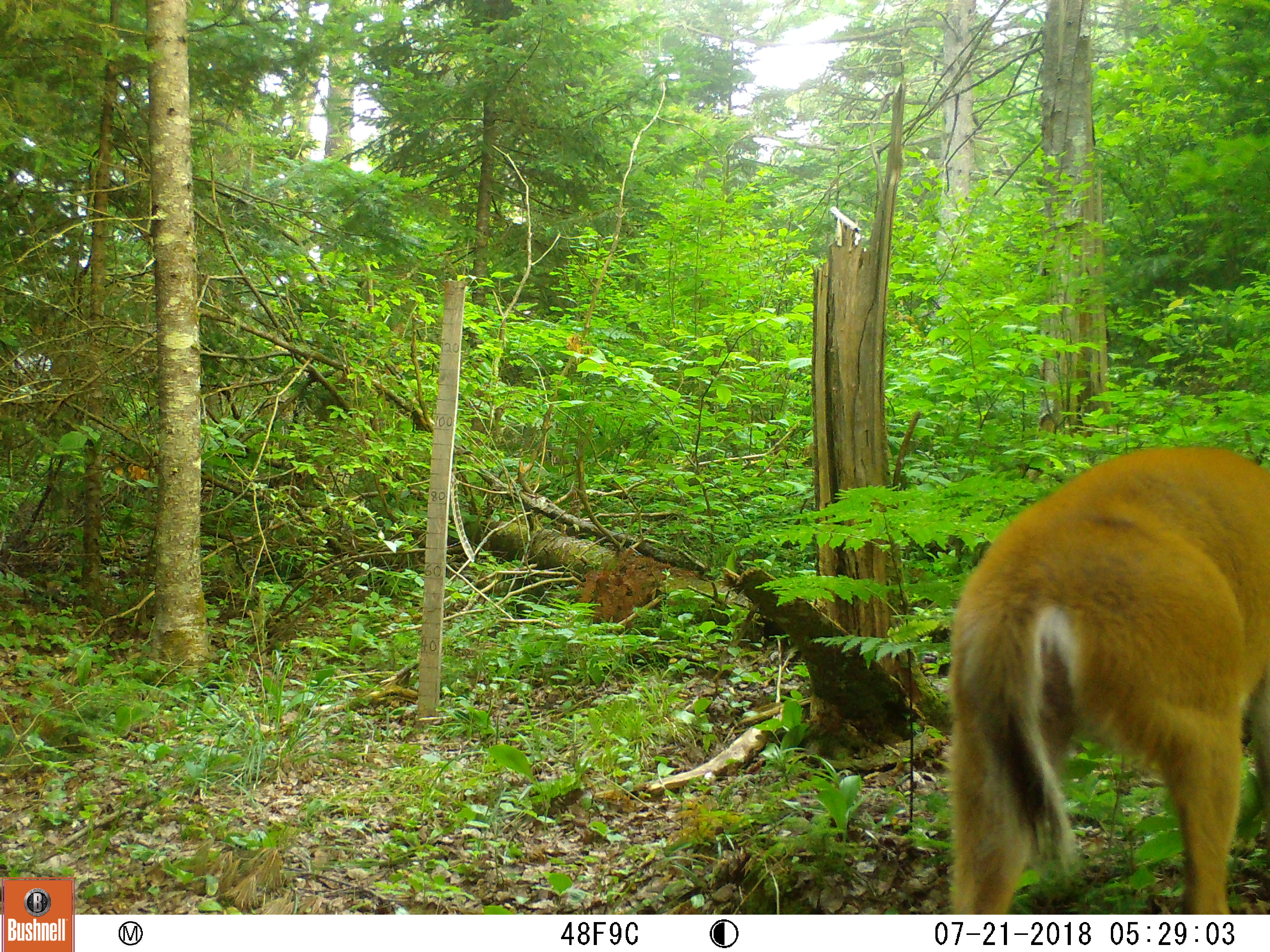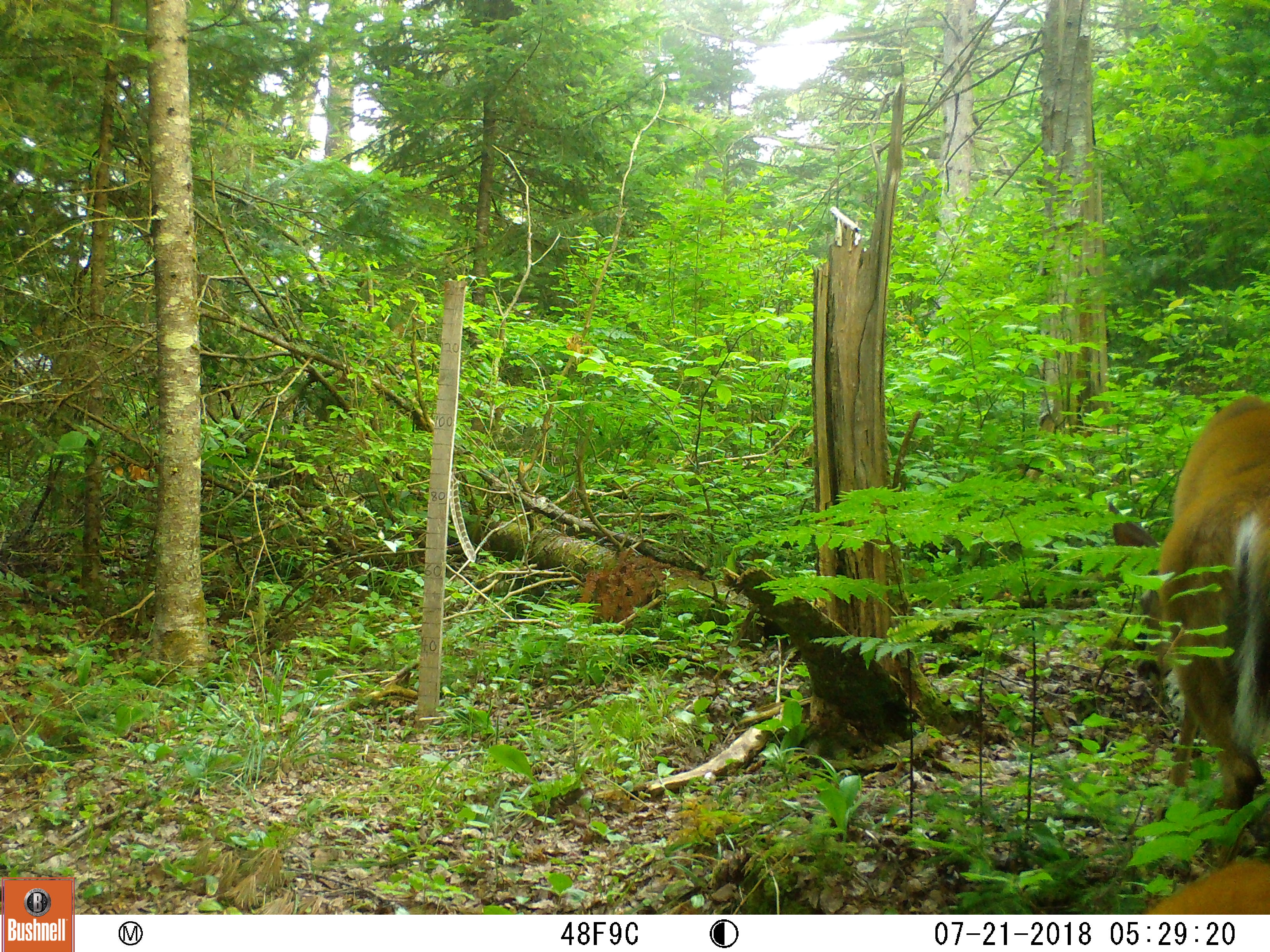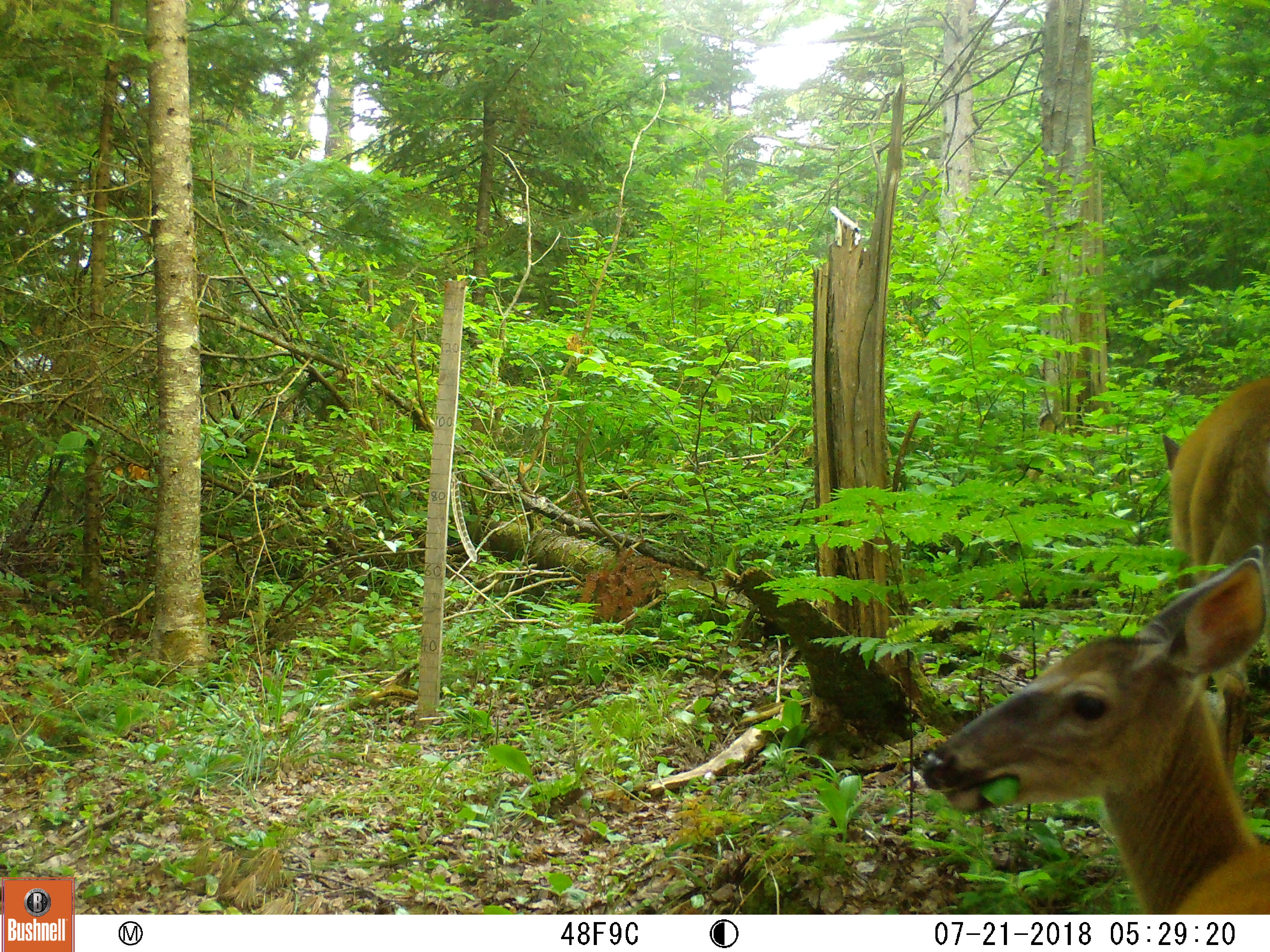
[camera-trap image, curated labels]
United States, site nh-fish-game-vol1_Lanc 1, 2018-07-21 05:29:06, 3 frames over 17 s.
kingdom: Animalia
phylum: Chordata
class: Mammalia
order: Artiodactyla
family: Cervidae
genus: Odocoileus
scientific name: Odocoileus virginianus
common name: white-tailed deer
White-tailed deer (Odocoileus virginianus).